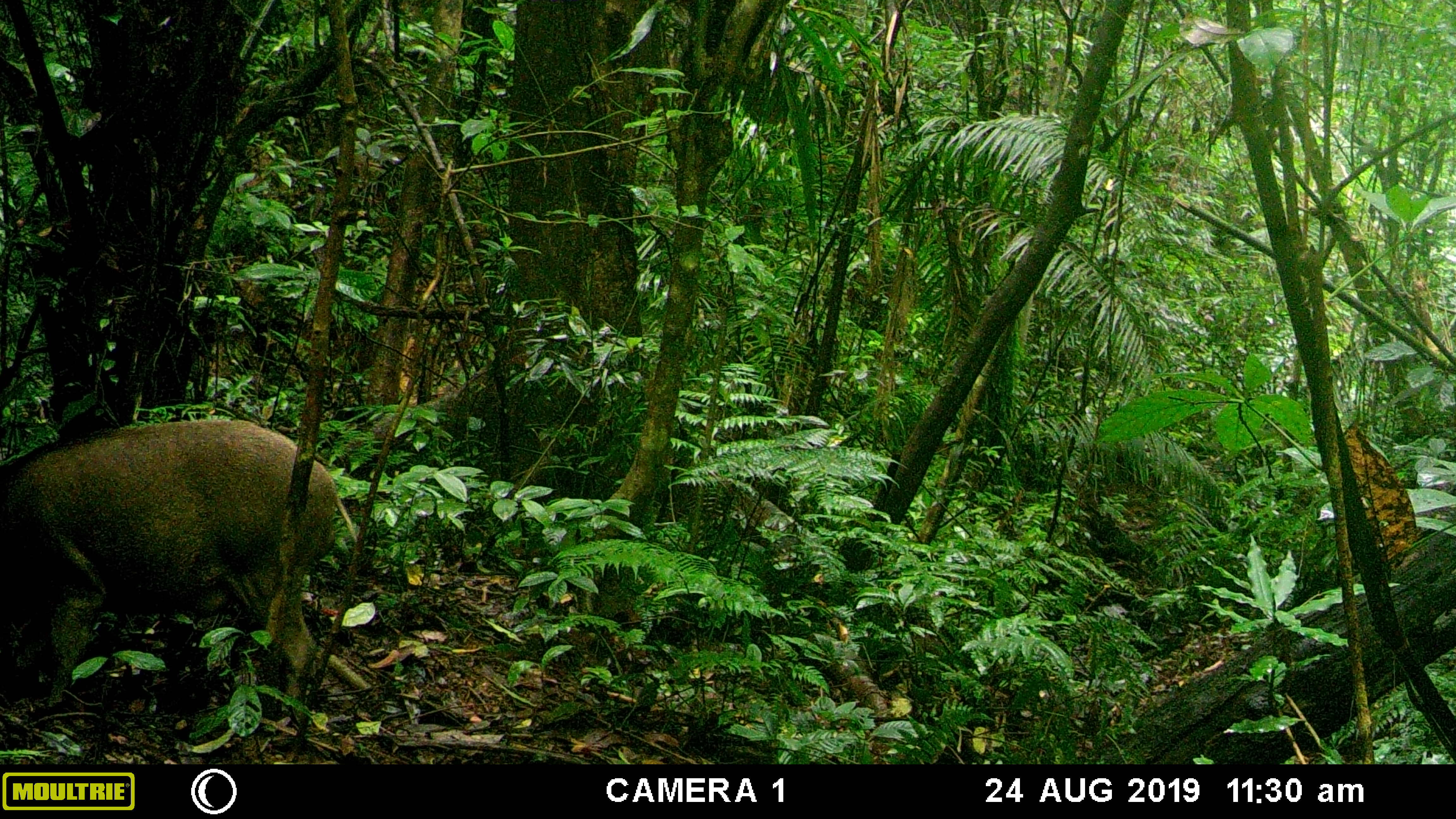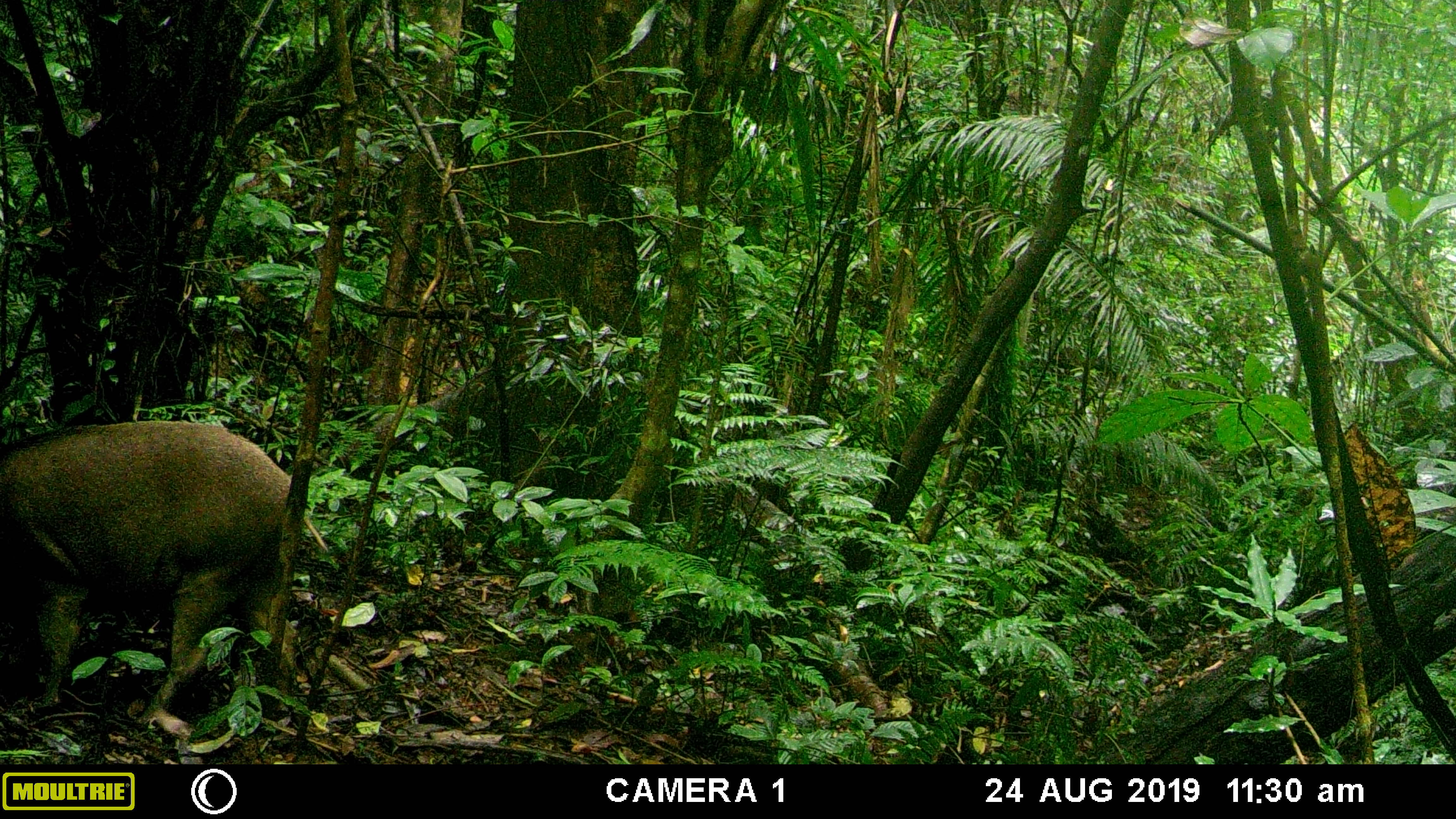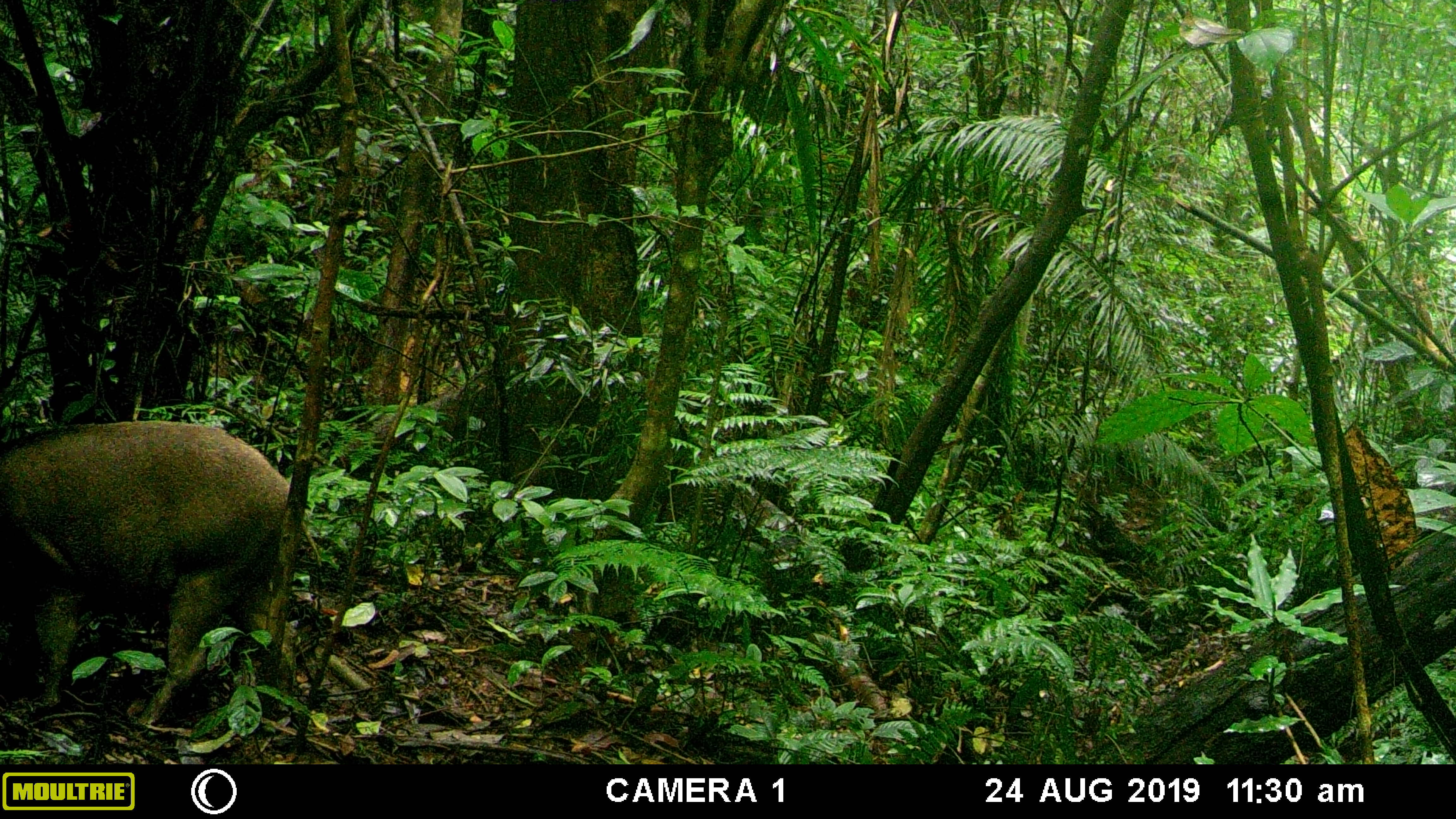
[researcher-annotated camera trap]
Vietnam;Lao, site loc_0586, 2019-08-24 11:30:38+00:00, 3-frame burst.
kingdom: Animalia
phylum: Chordata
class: Mammalia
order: Artiodactyla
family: Suidae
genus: Sus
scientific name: Sus scrofa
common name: eurasian wild pig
Eurasian wild pig (Sus scrofa). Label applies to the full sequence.